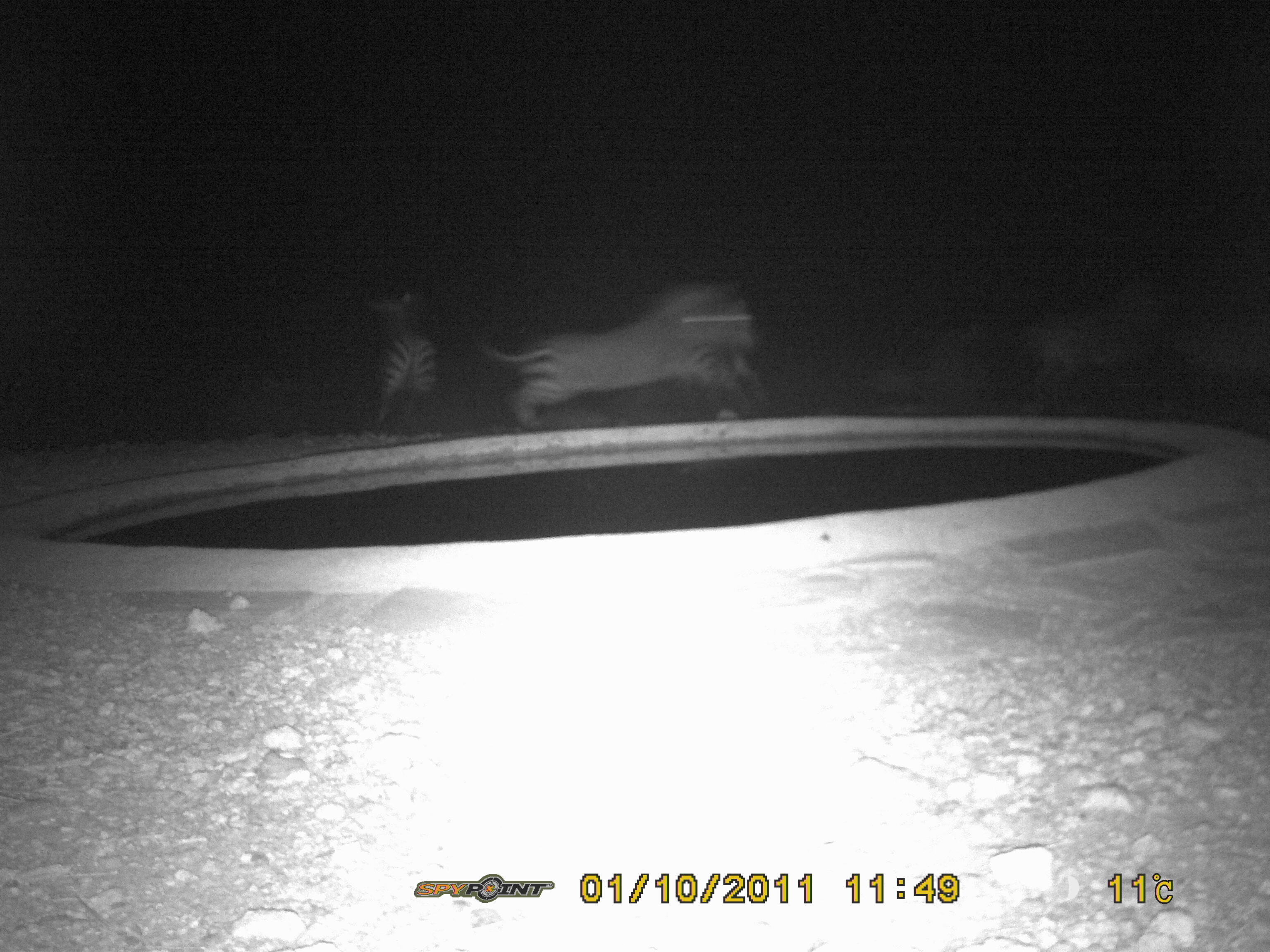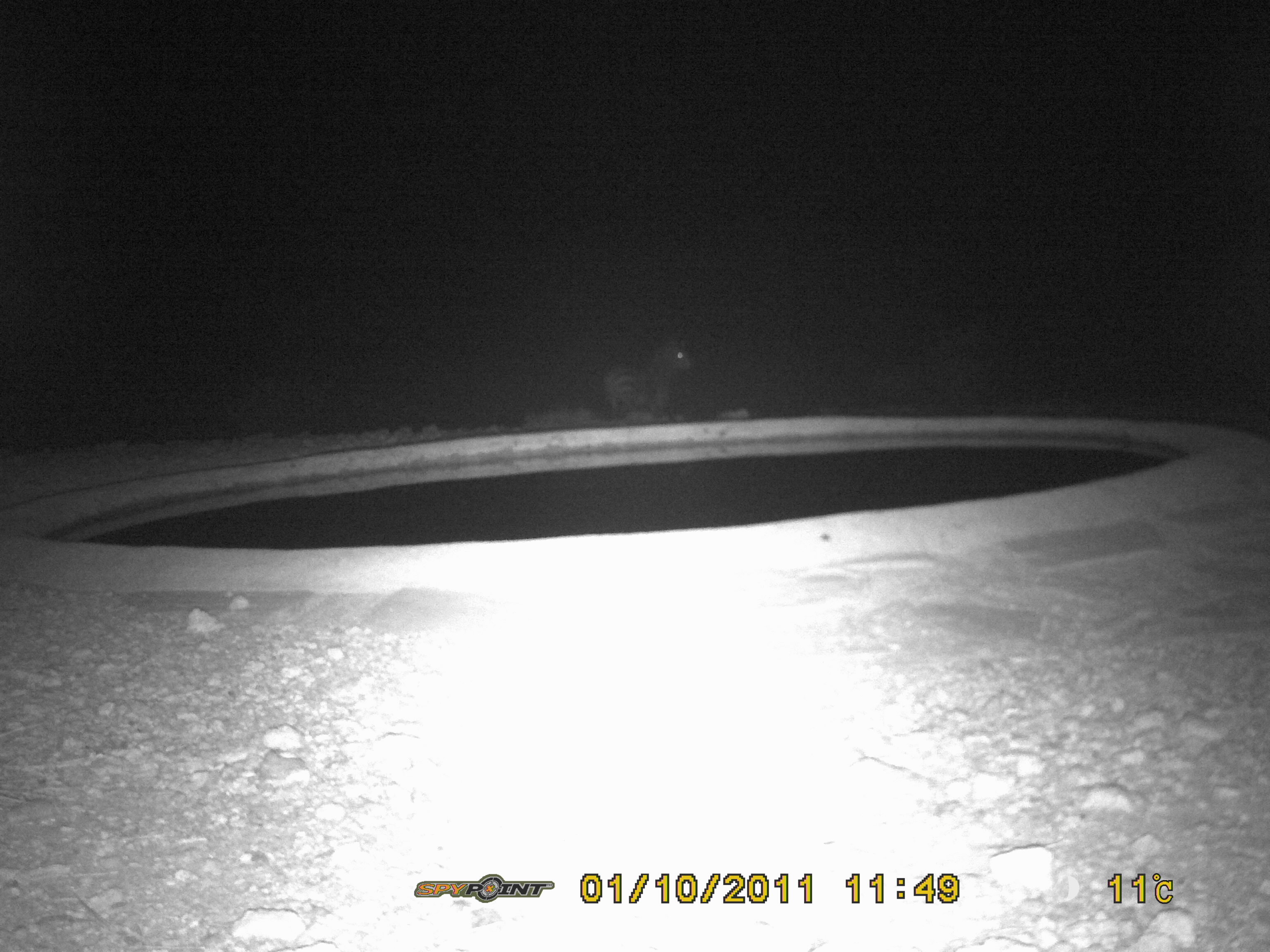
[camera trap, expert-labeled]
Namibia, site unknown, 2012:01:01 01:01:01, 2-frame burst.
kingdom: Animalia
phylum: Chordata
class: Mammalia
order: Perissodactyla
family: Equidae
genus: Equus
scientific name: Equus zebra hartmannae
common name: hartmann's mountain zebra